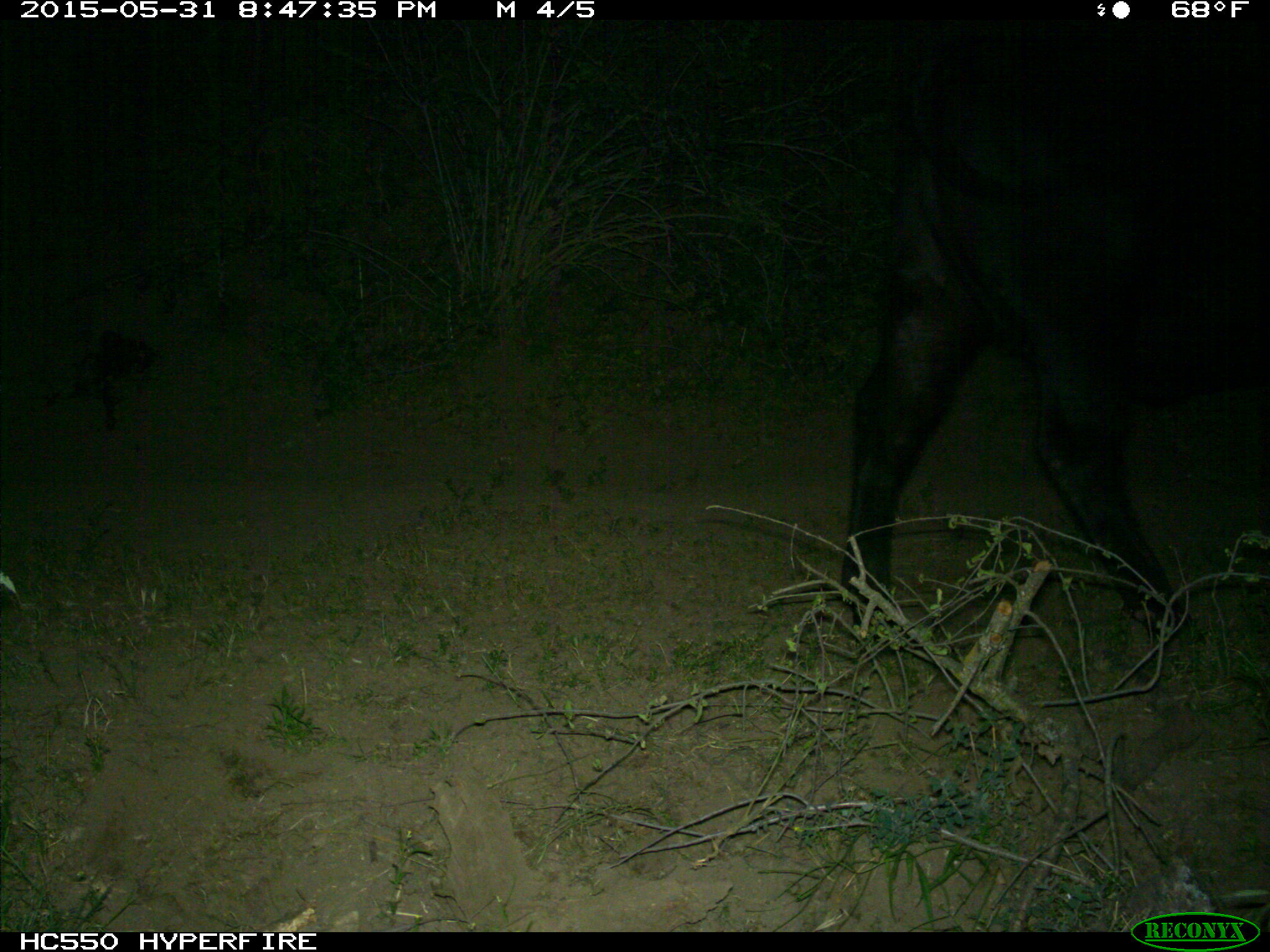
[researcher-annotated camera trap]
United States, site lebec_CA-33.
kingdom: Animalia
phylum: Chordata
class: Mammalia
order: Artiodactyla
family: Bovidae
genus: Bos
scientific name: Bos taurus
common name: domestic cow